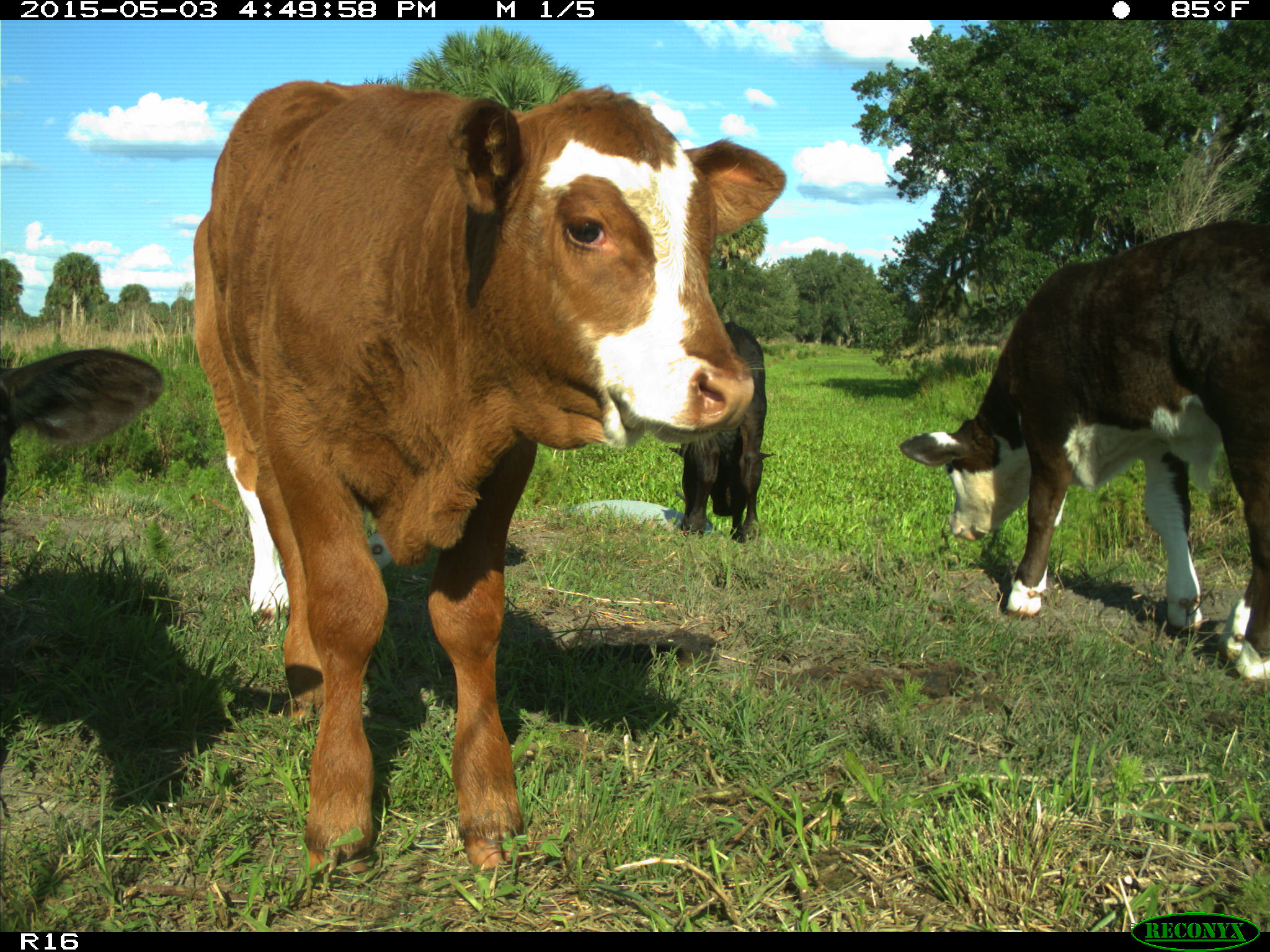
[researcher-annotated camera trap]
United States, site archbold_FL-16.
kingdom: Animalia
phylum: Chordata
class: Mammalia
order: Artiodactyla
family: Bovidae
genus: Bos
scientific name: Bos taurus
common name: domestic cow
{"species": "Bos taurus (domestic cow)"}